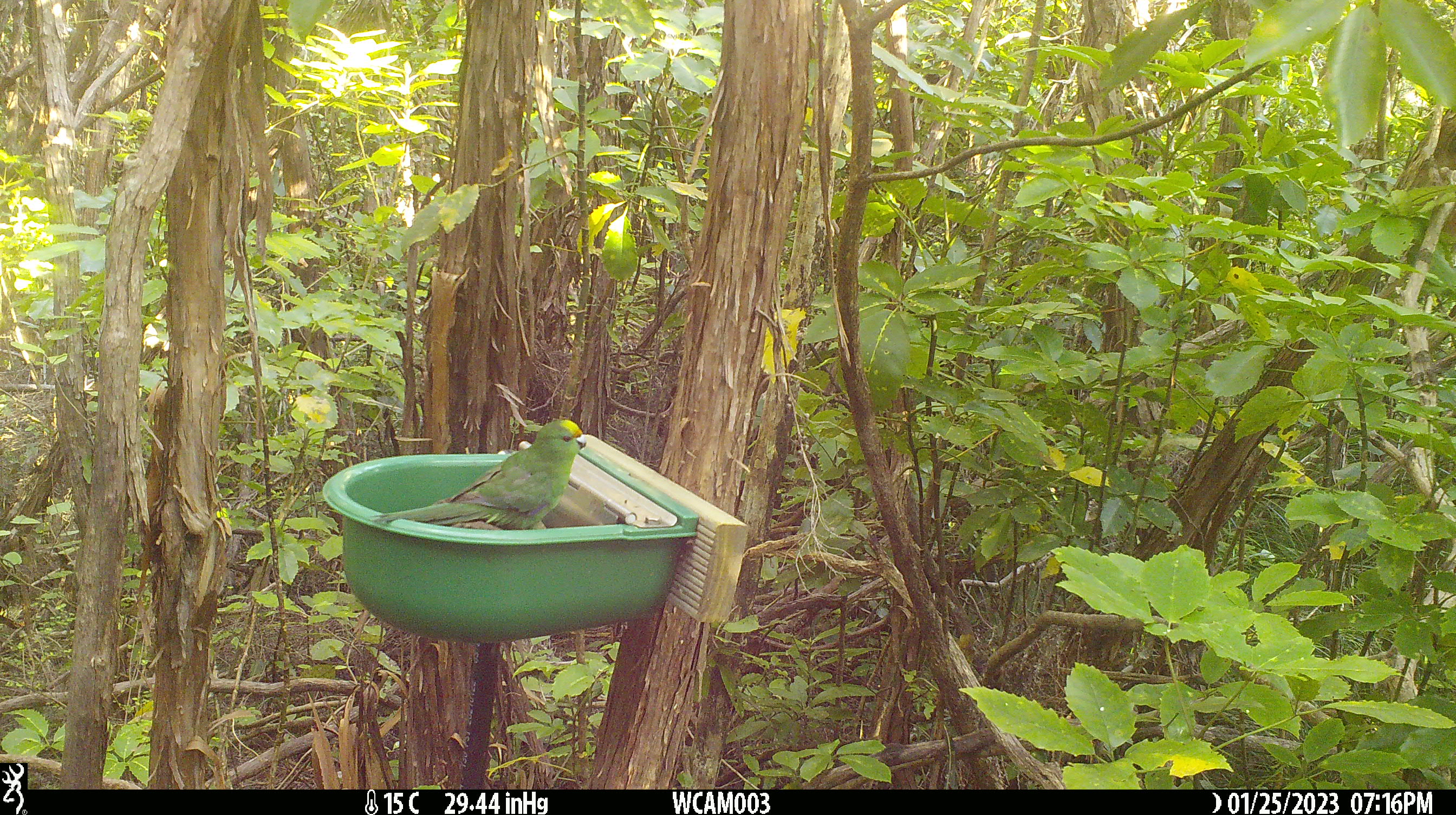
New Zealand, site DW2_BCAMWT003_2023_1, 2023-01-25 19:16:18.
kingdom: Animalia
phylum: Chordata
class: Aves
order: Psittaciformes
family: Psittaculidae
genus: Cyanoramphus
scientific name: Cyanoramphus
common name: parakeet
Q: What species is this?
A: Parakeet (Cyanoramphus).